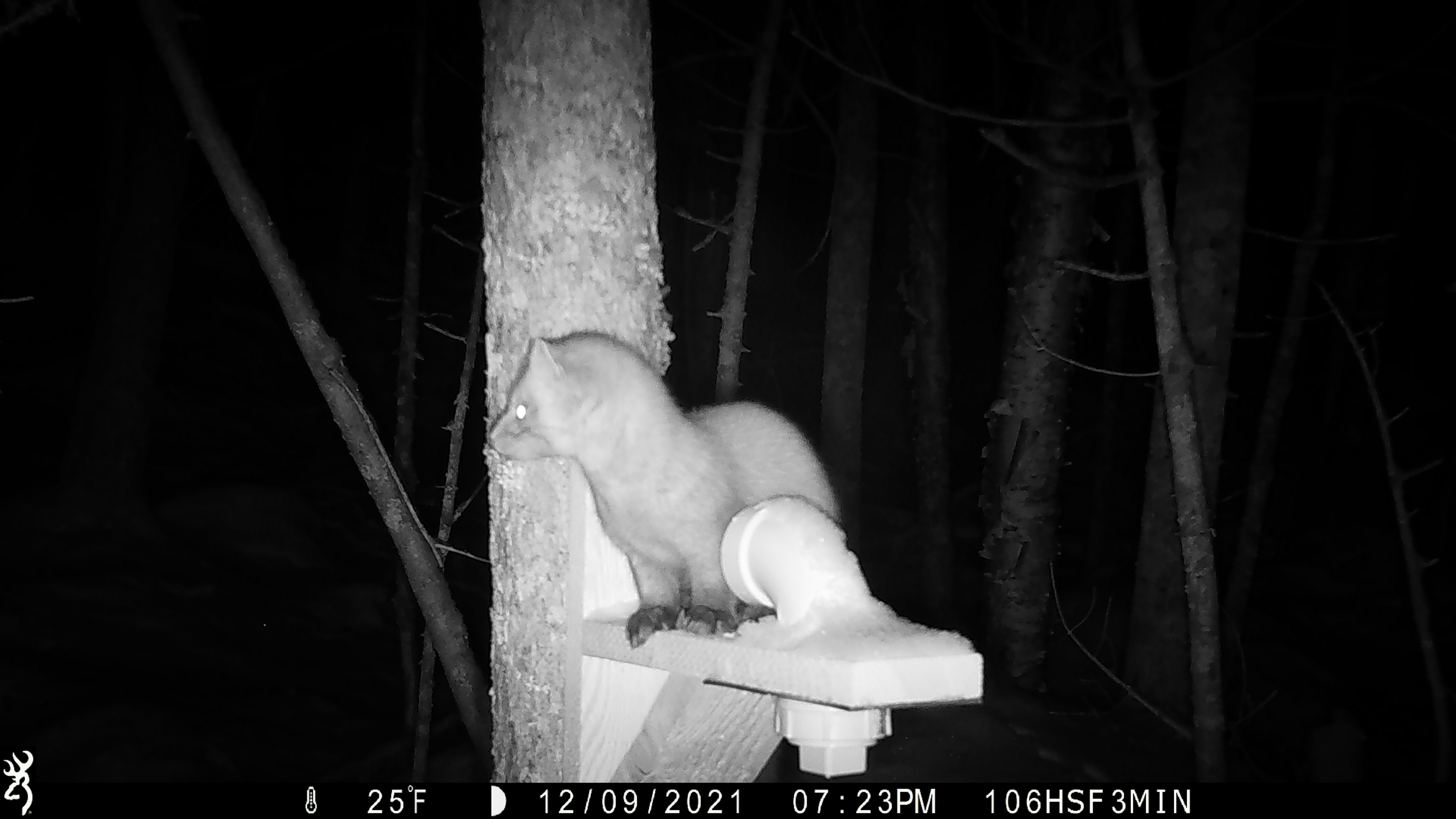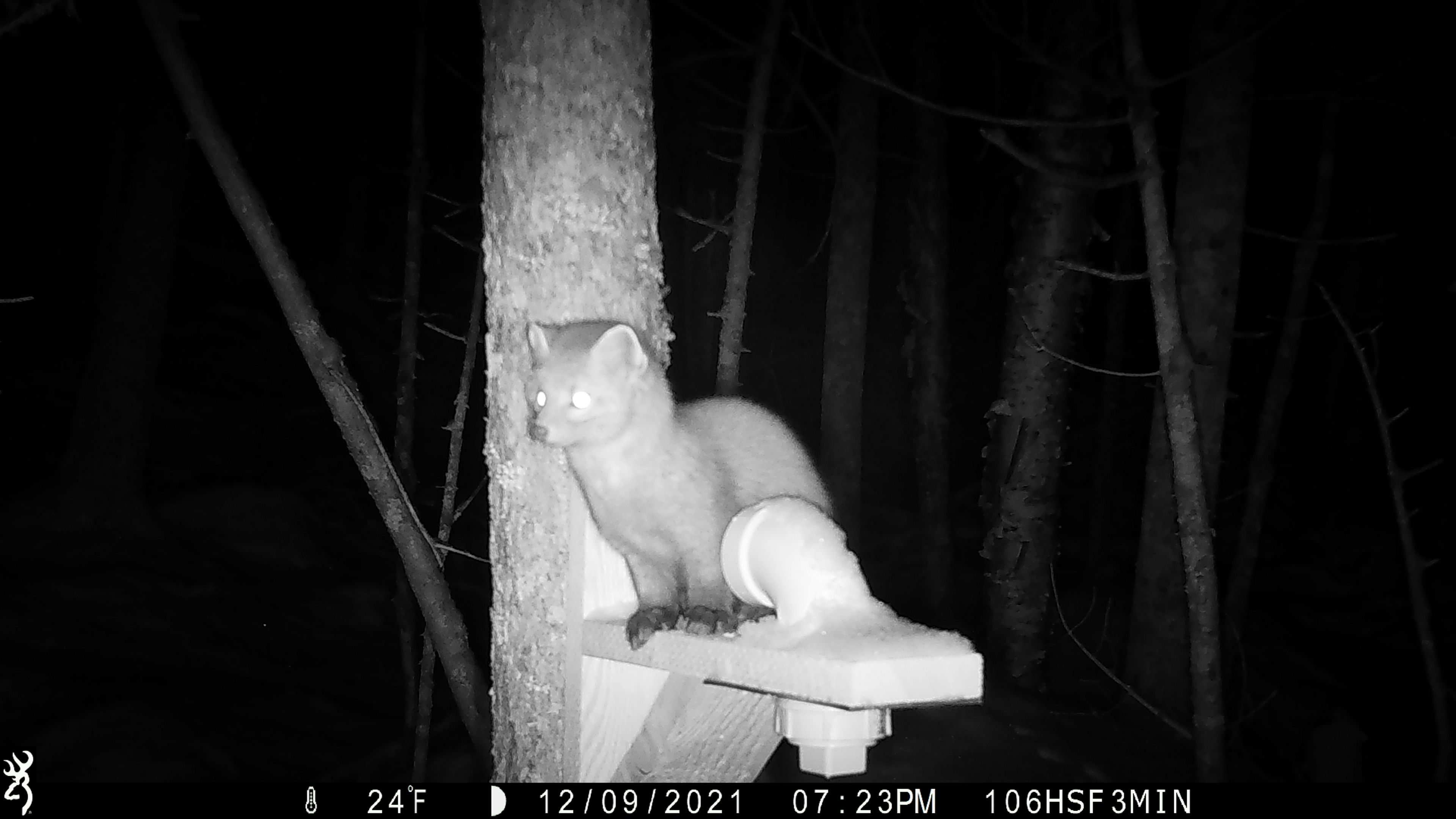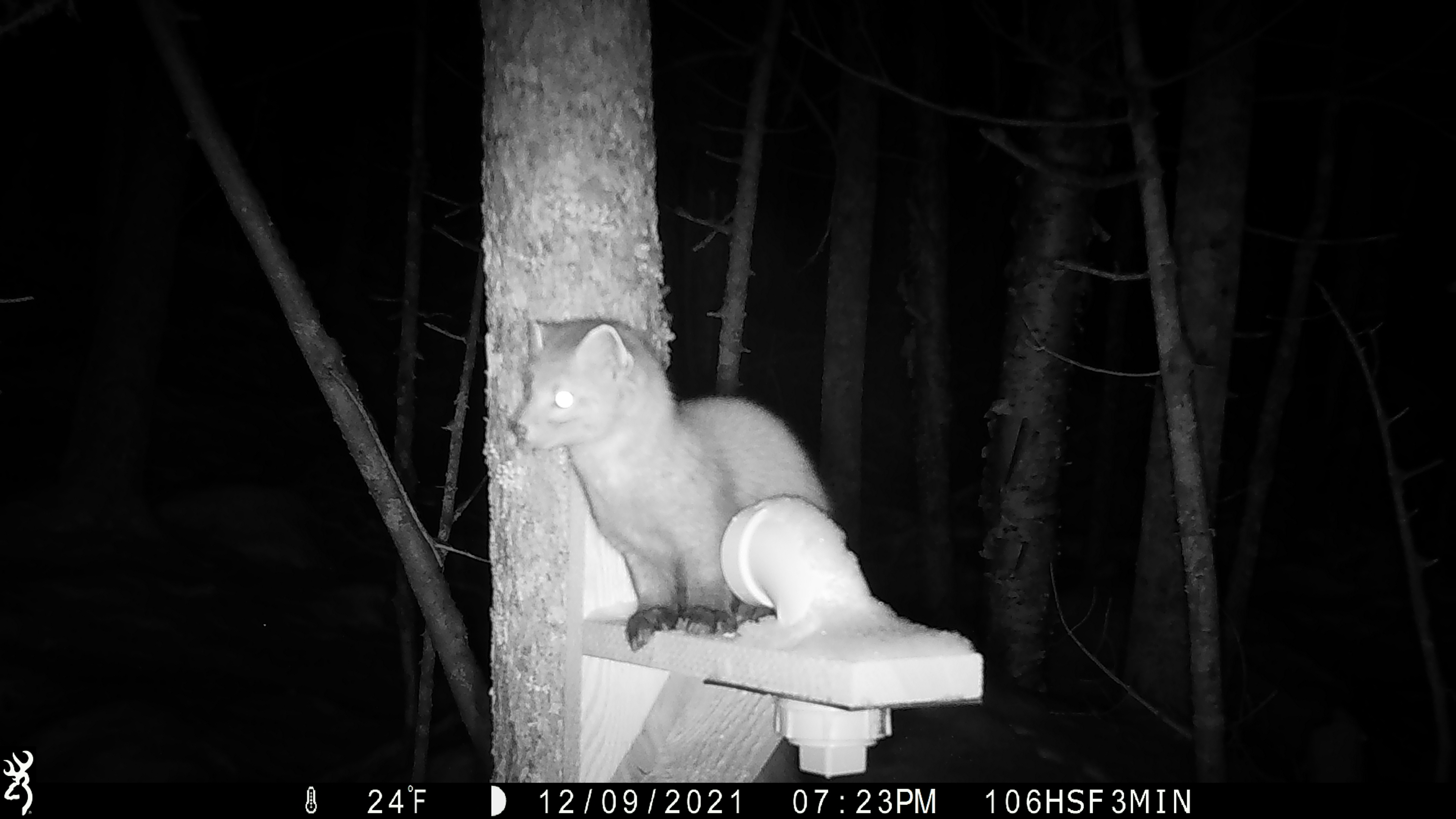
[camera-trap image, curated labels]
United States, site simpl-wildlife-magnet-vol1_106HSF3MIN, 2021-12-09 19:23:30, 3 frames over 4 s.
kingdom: Animalia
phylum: Chordata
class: Mammalia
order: Carnivora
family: Mustelidae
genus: Martes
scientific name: Martes americana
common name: american marten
American marten (Martes americana).